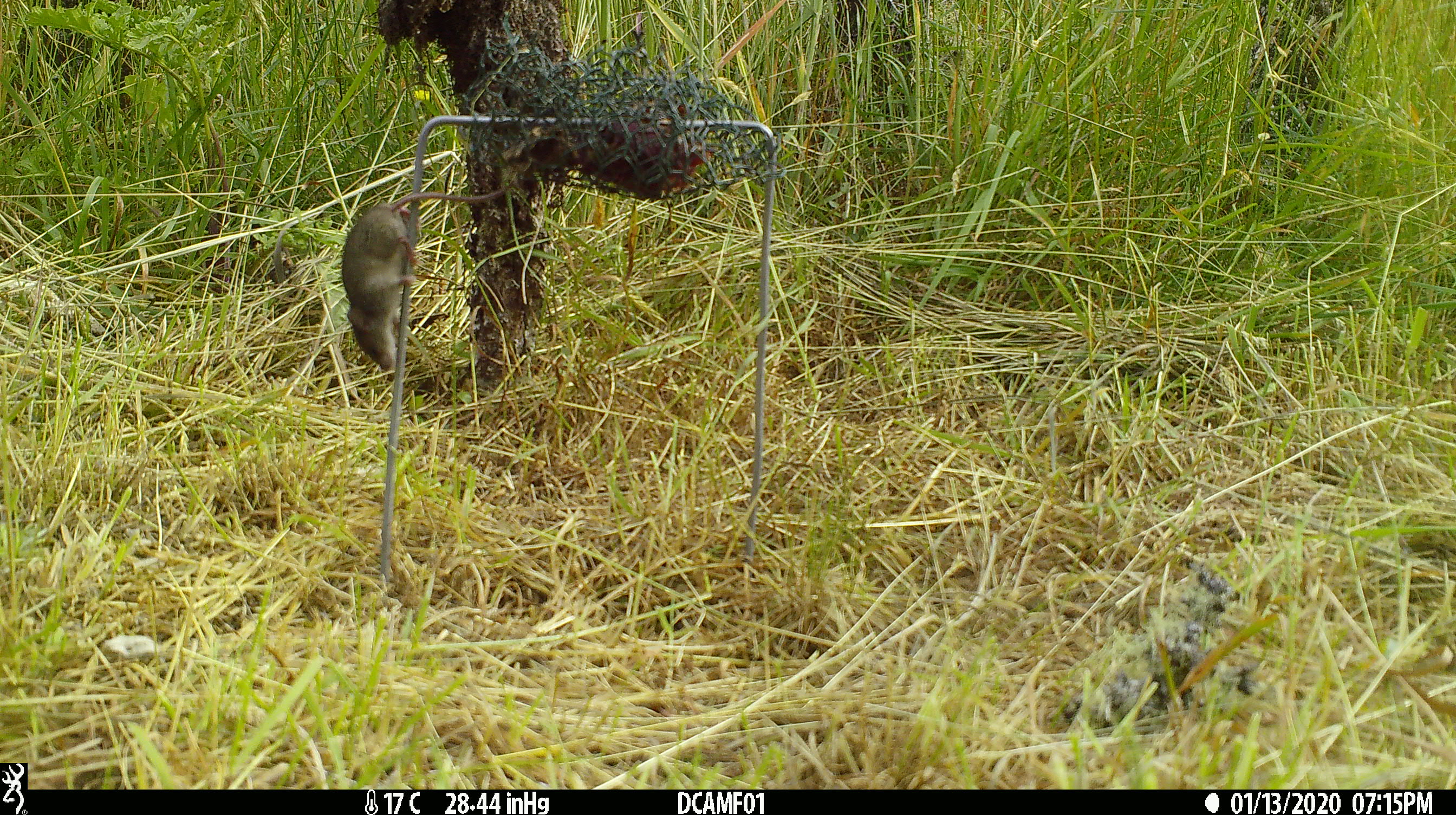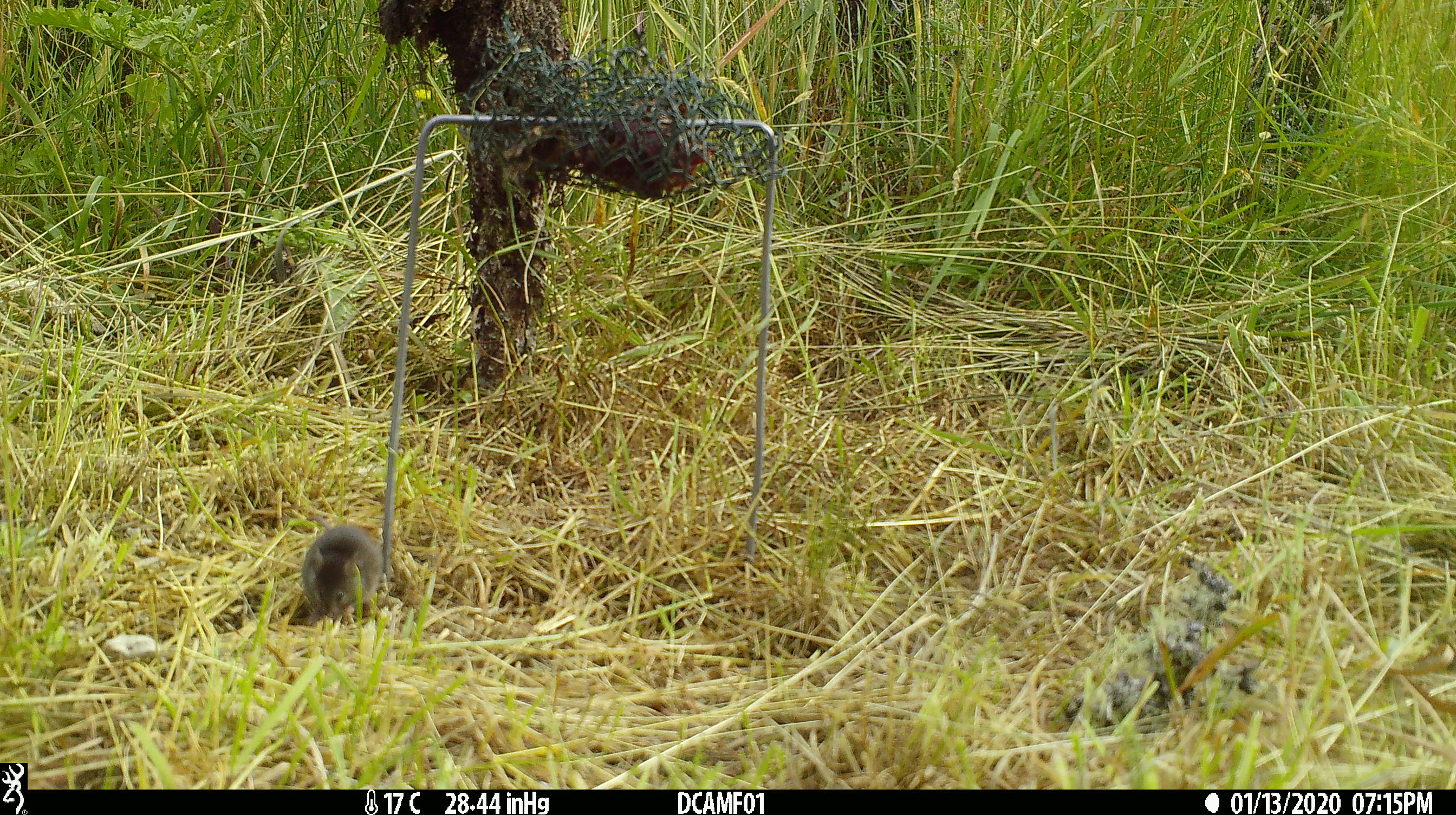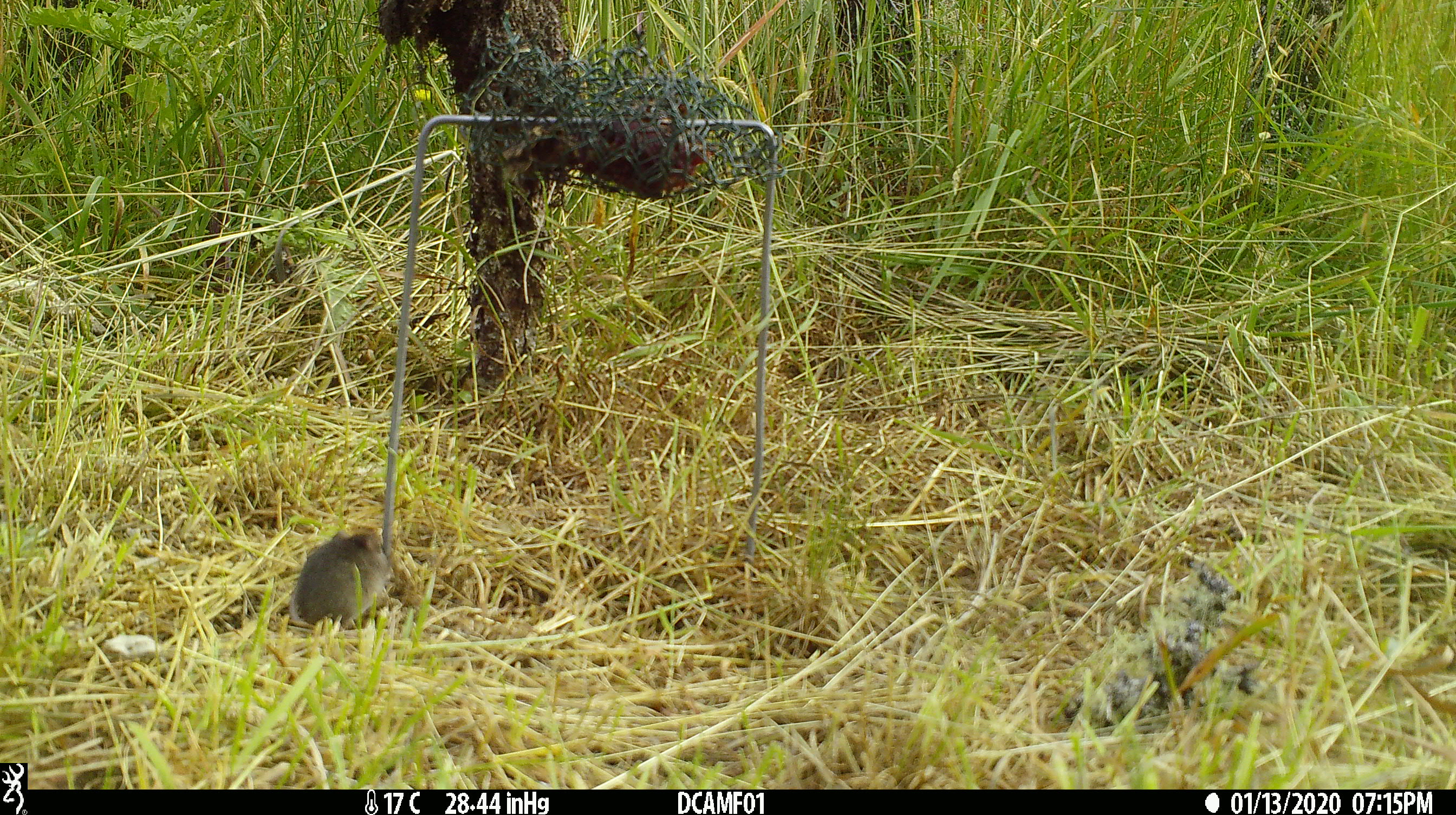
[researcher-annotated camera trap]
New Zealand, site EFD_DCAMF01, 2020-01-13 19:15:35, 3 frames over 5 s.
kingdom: Animalia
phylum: Chordata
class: Mammalia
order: Rodentia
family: Muridae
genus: Mus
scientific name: Mus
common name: mouse